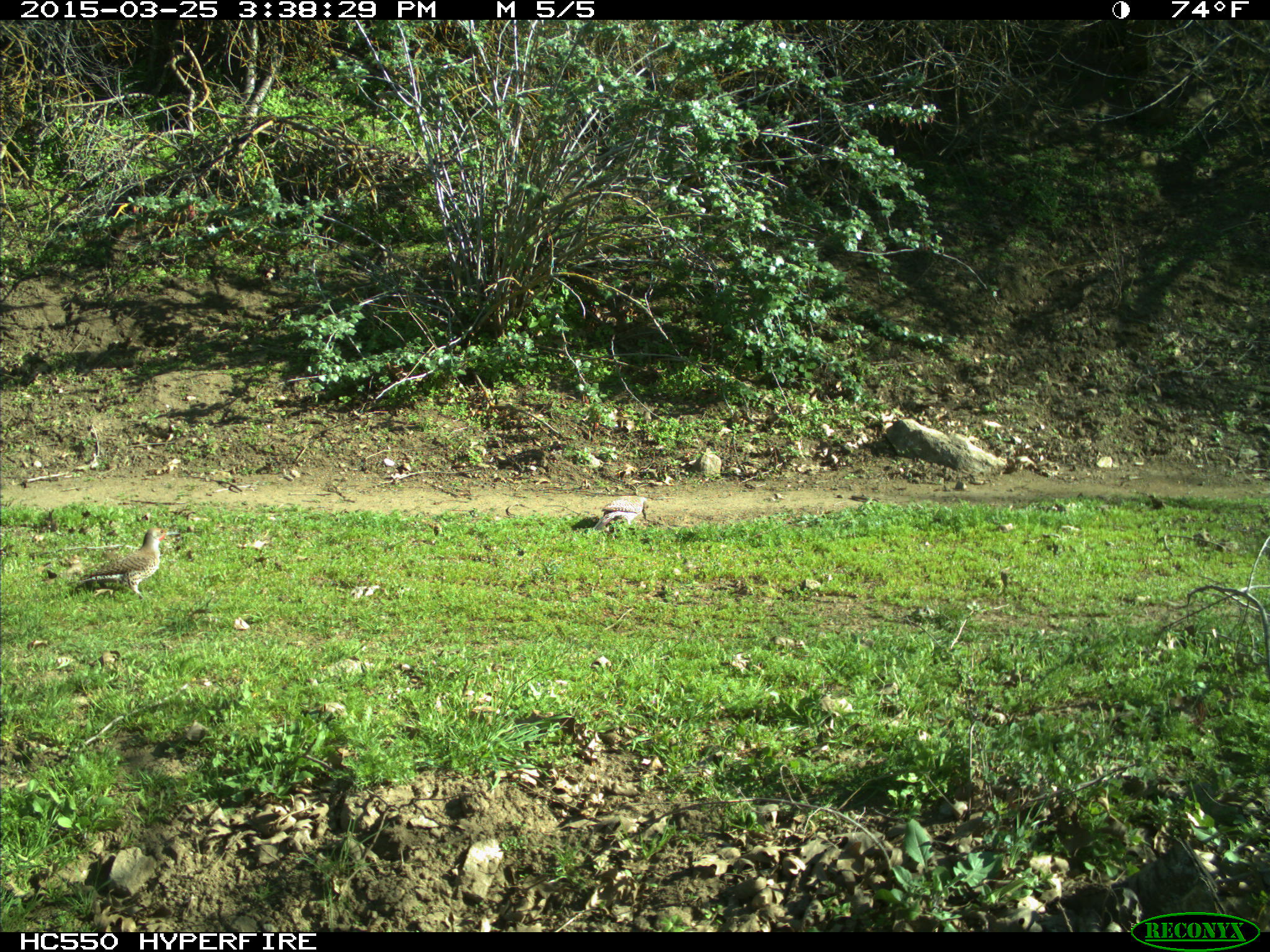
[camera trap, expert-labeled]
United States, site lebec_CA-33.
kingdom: Animalia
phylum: Chordata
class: Aves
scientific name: Aves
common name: birds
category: unidentified bird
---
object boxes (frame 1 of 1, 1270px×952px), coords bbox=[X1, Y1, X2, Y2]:
animal: bbox=[76, 526, 181, 602]; bbox=[592, 495, 650, 531]